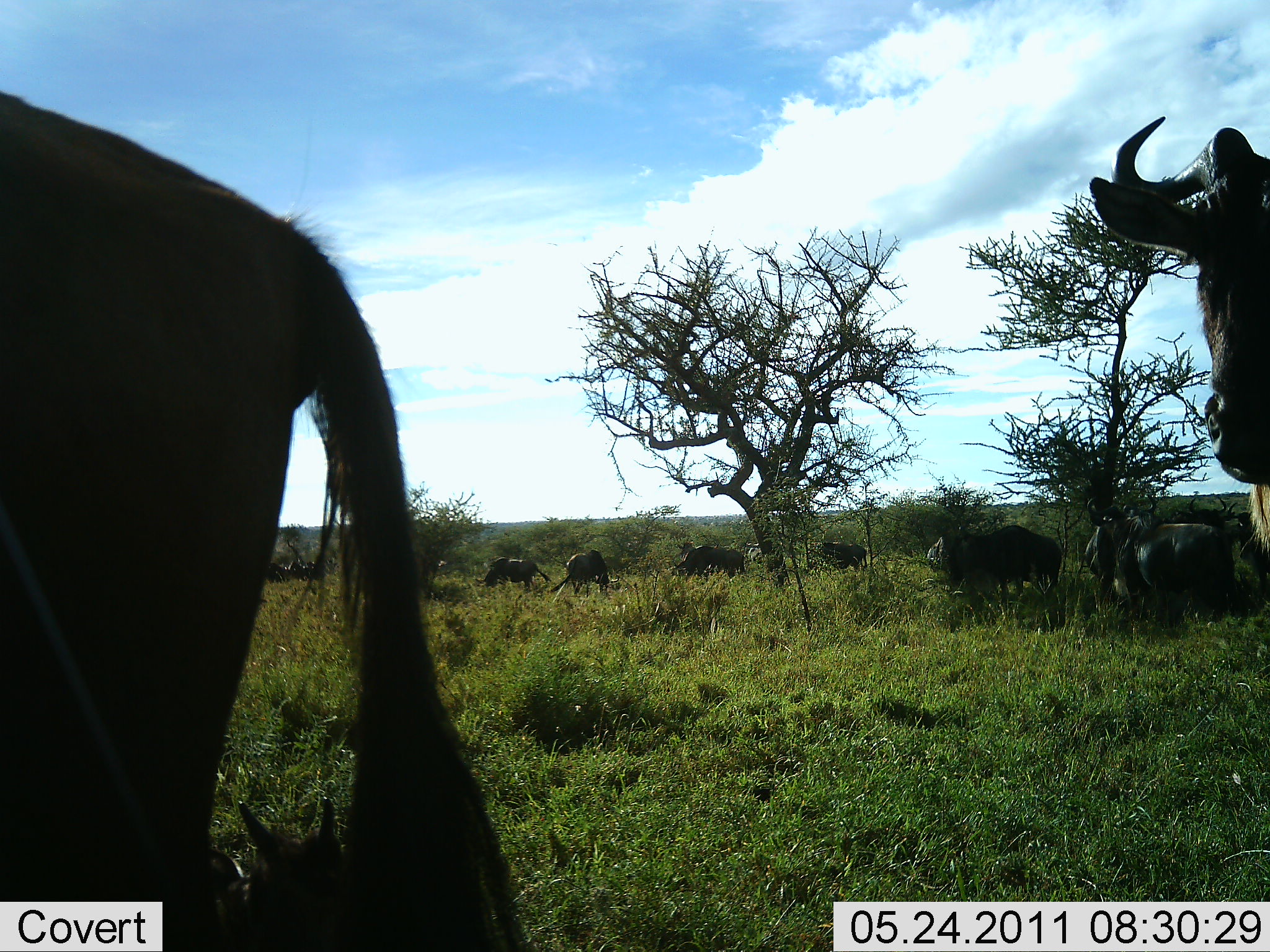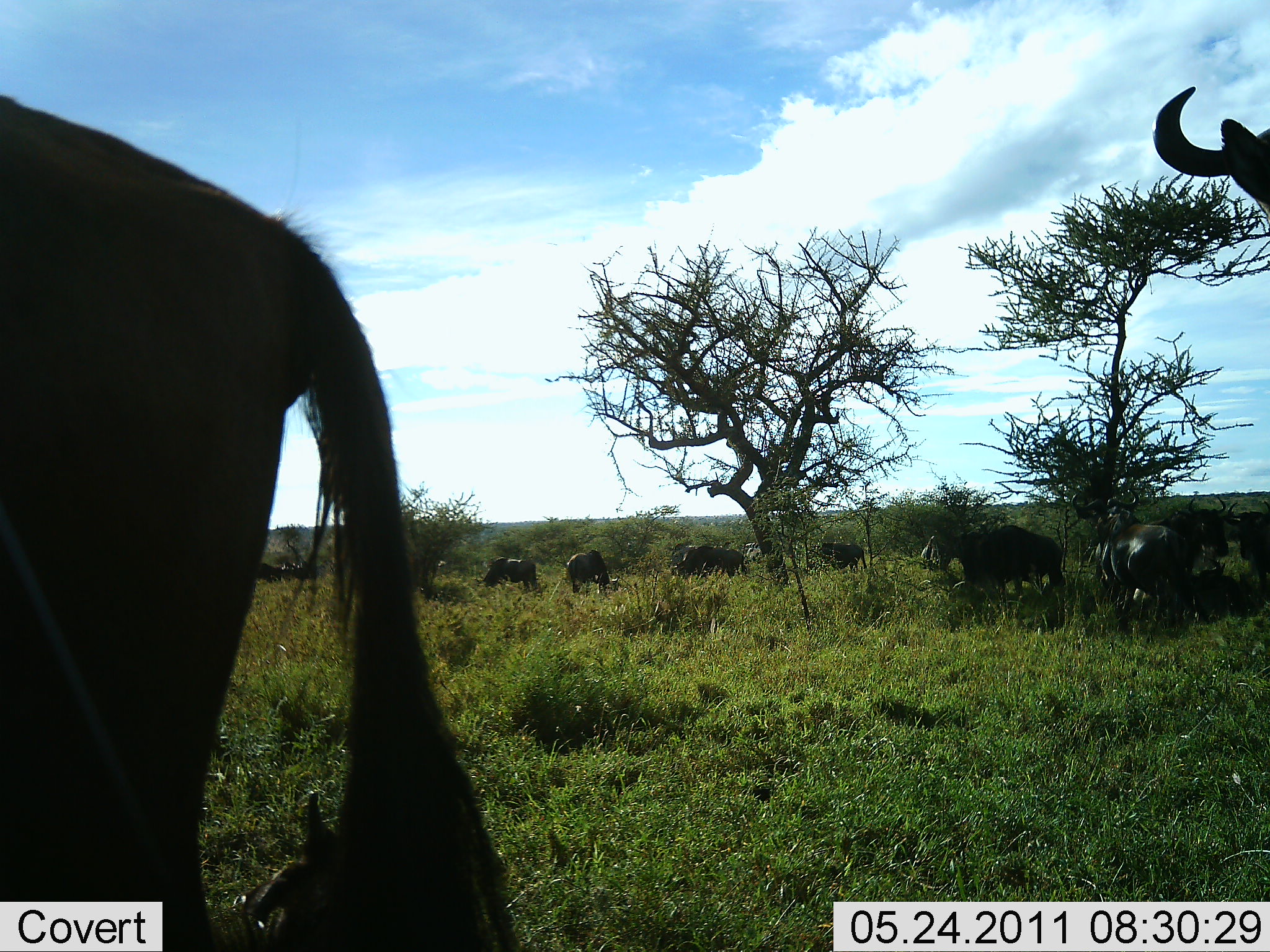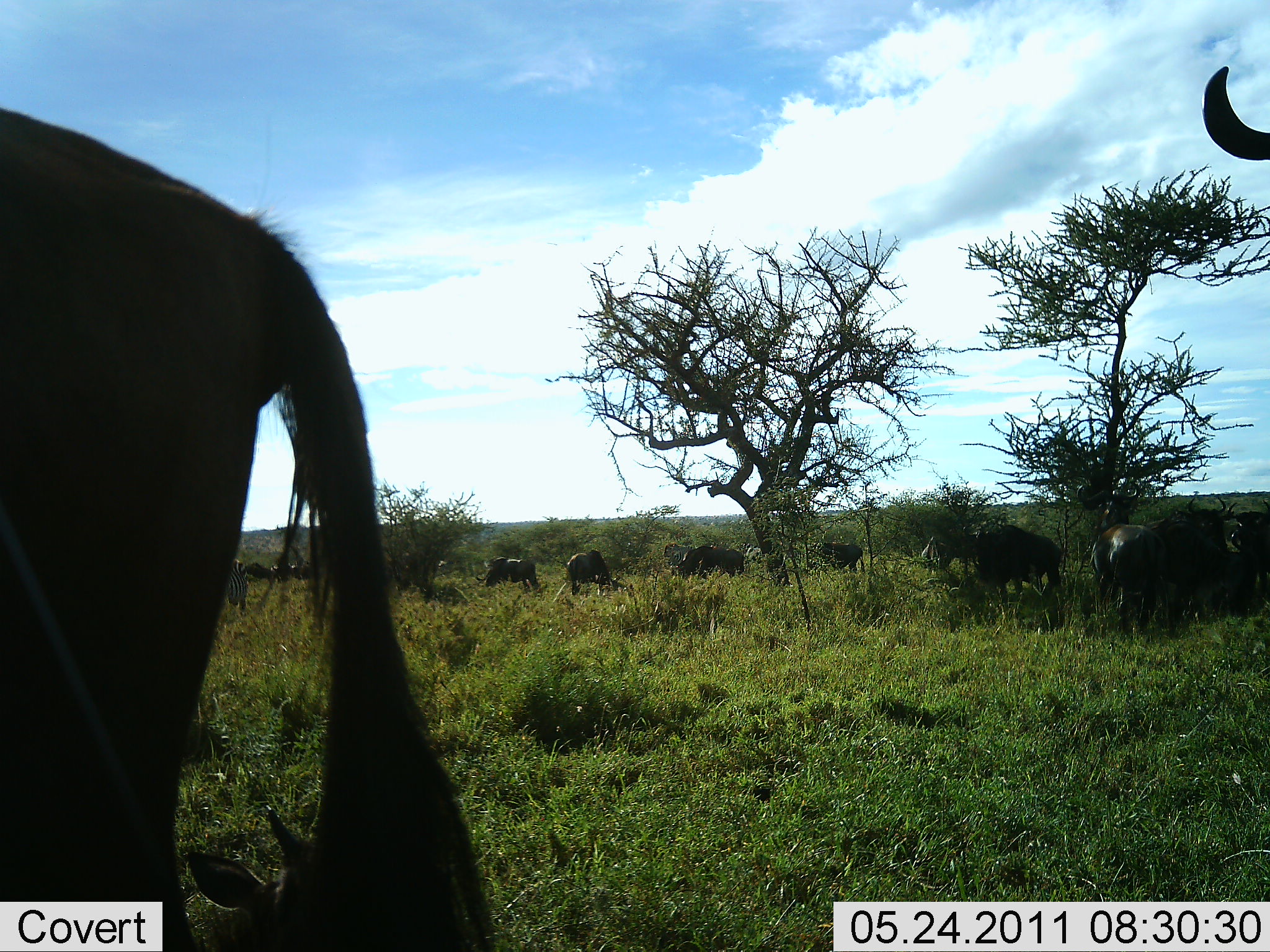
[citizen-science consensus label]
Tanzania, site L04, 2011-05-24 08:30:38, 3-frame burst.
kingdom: Animalia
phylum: Chordata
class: Mammalia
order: Artiodactyla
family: Bovidae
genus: Connochaetes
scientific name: Connochaetes taurinus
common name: blue wildebeest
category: wildebeest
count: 11-50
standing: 57%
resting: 29%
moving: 57%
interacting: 7%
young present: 21%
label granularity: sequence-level